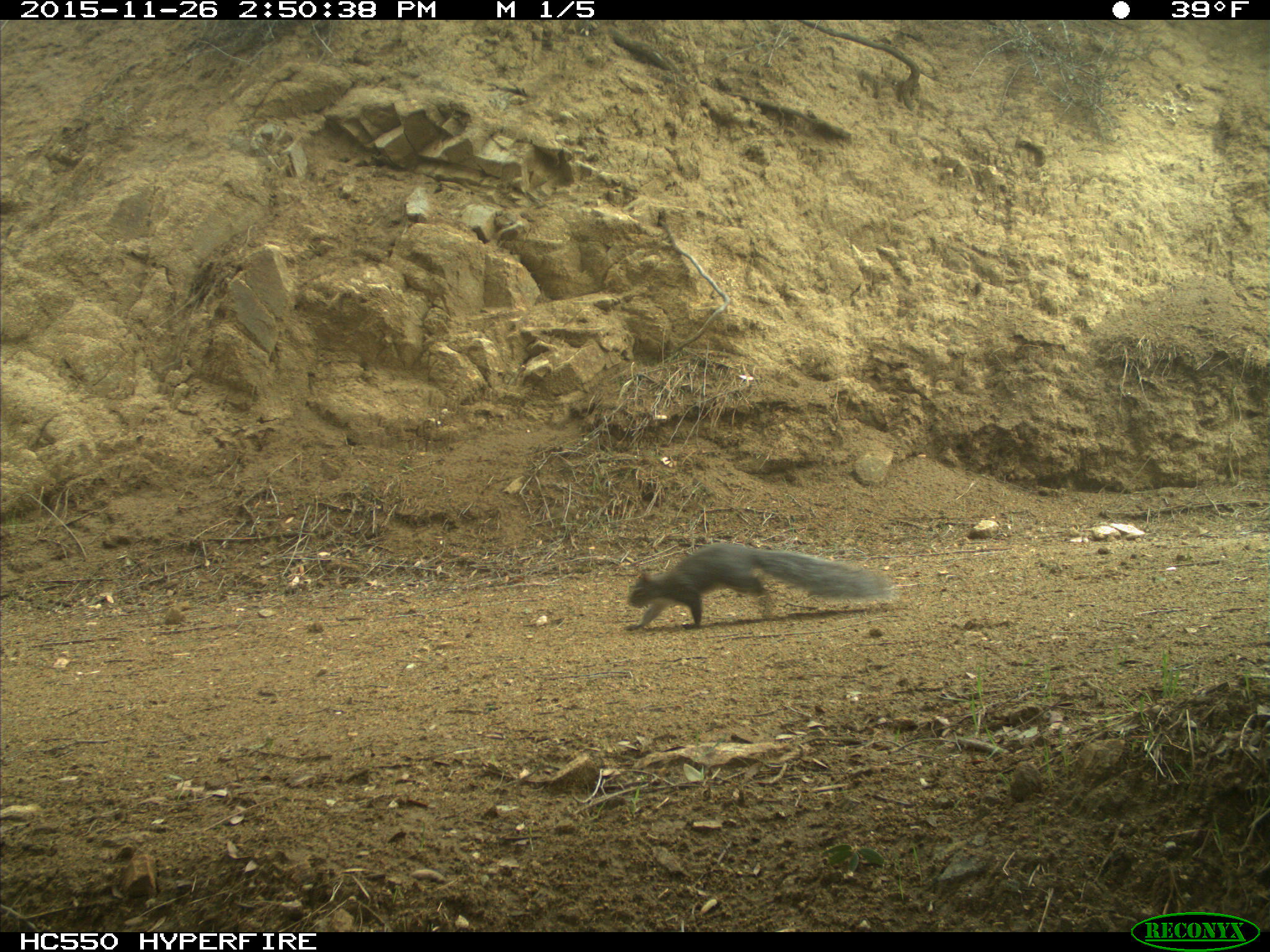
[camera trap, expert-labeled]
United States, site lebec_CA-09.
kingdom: Animalia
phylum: Chordata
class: Mammalia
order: Rodentia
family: Sciuridae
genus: Sciurus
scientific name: Sciurus carolinensis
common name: eastern gray squirrel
Sciurus carolinensis (eastern gray squirrel).